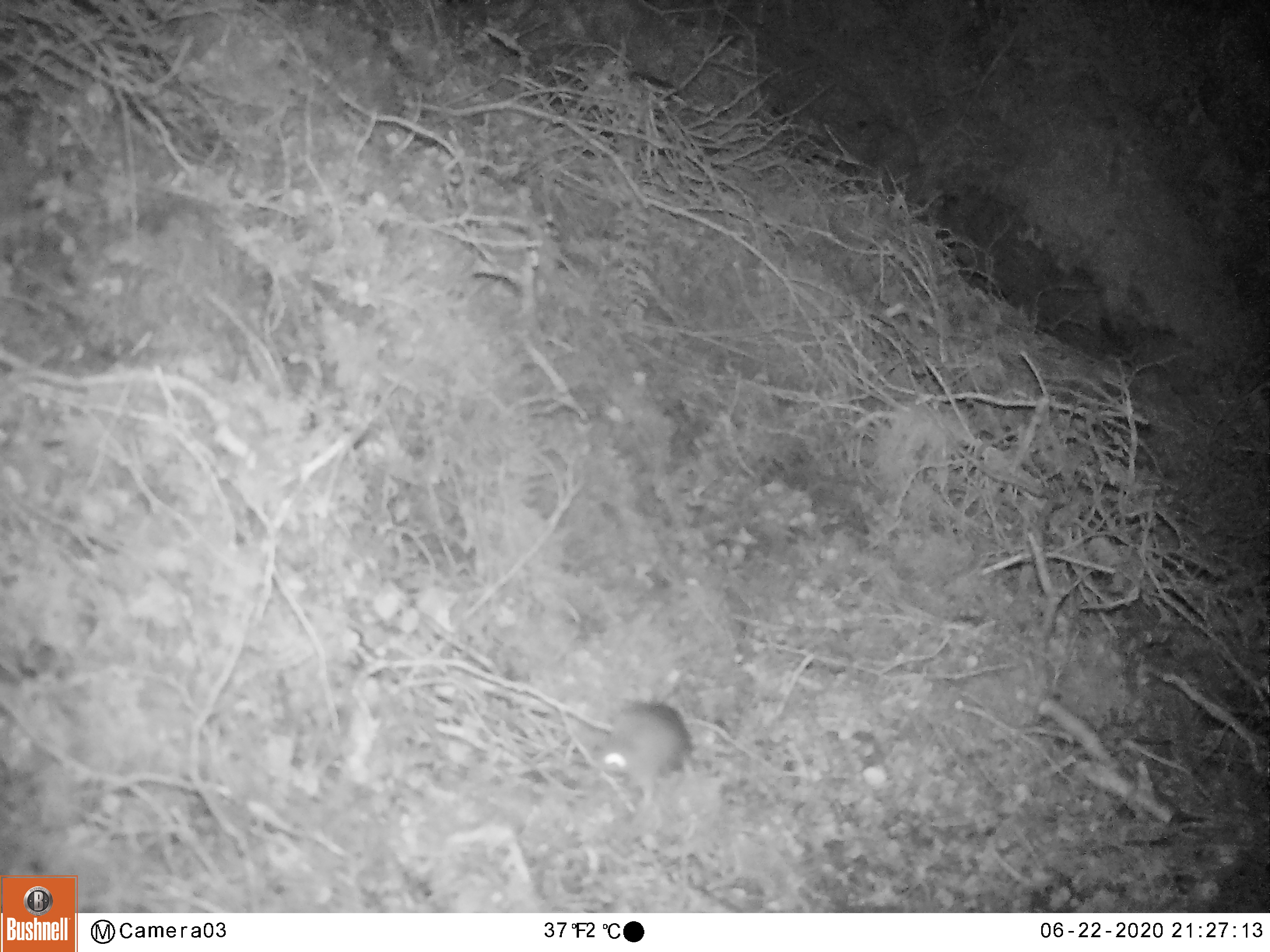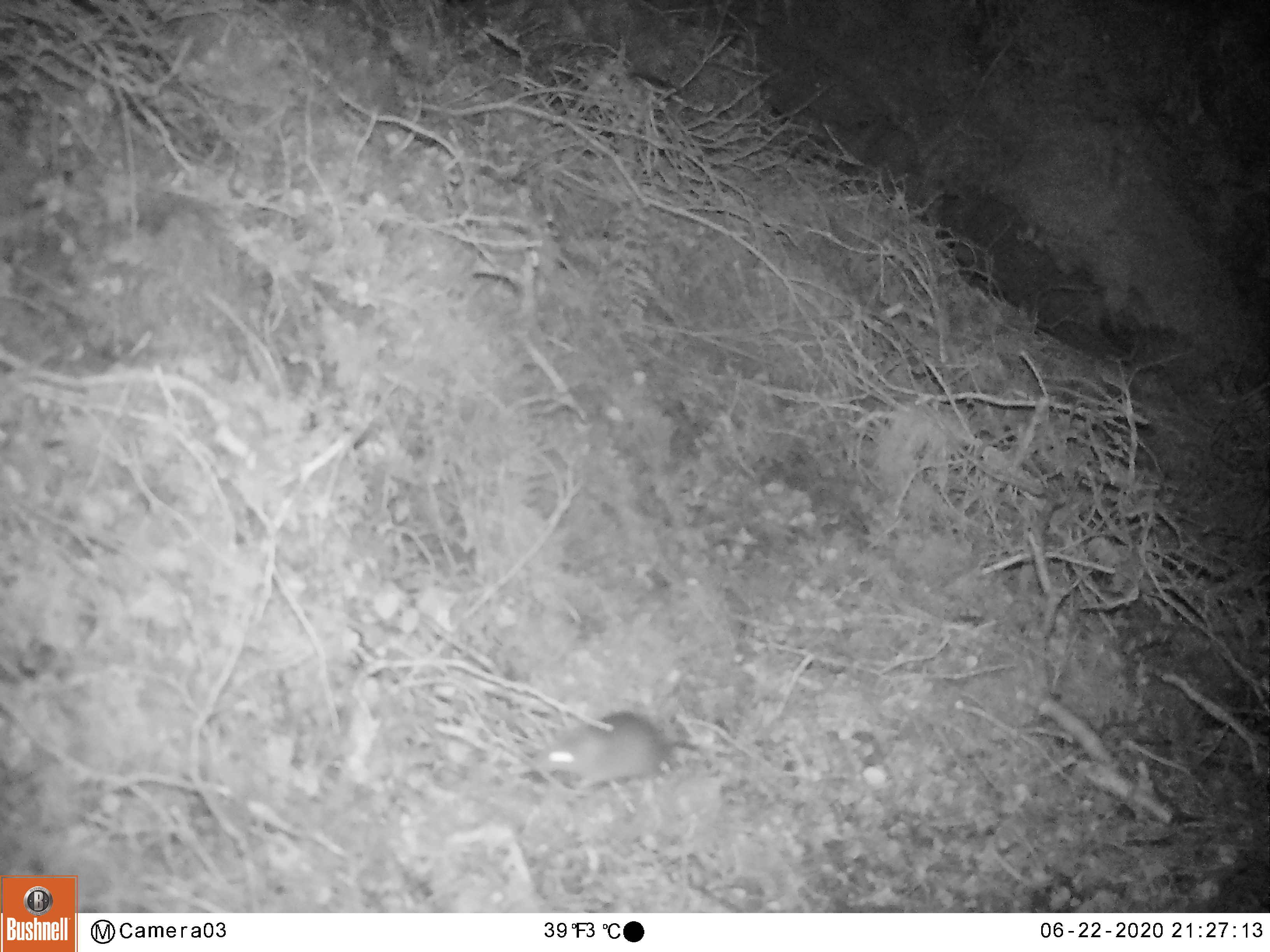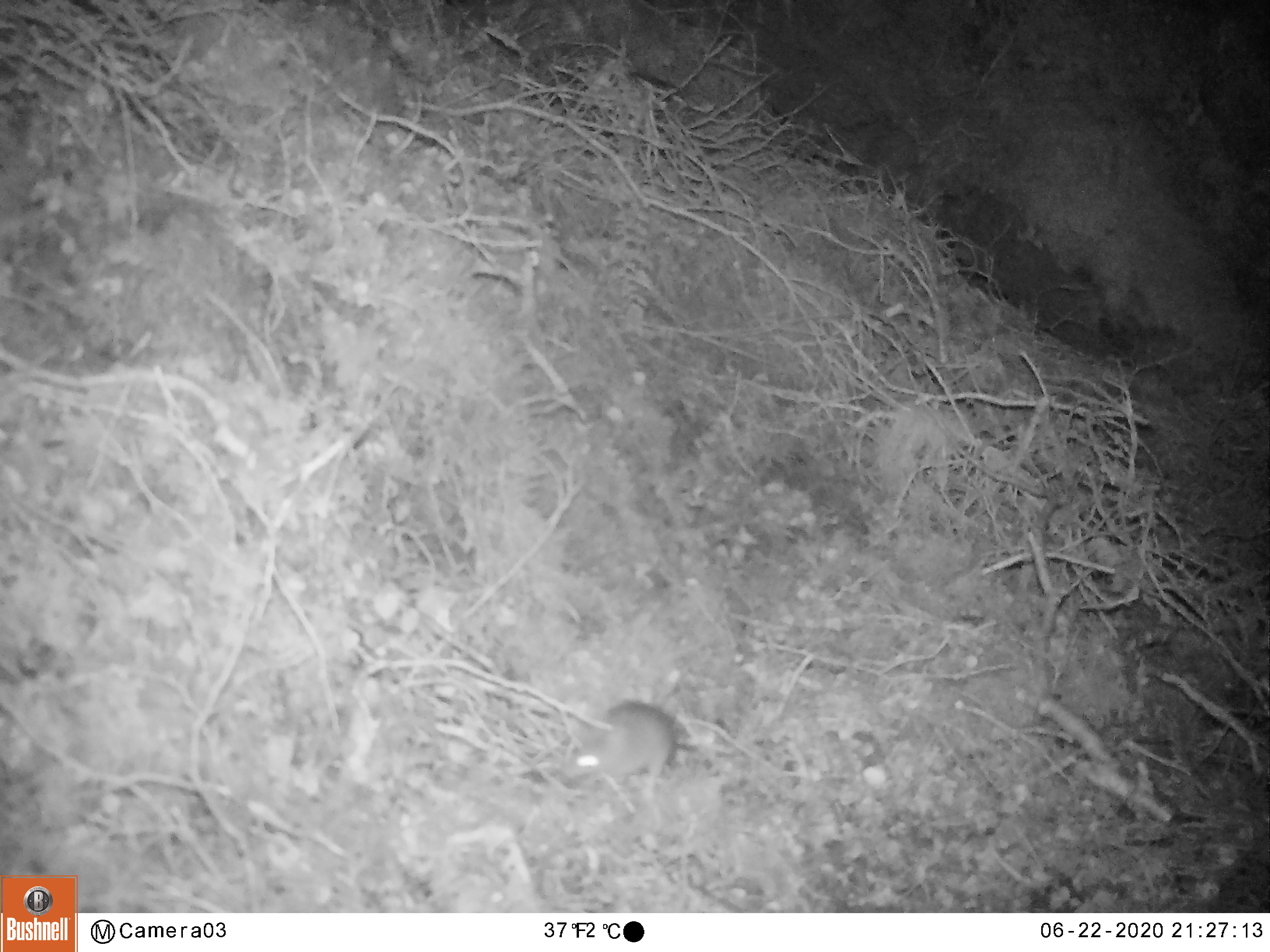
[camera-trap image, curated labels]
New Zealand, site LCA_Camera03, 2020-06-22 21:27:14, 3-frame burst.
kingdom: Animalia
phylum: Chordata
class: Mammalia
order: Rodentia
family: Muridae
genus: Mus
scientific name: Mus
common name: mouse